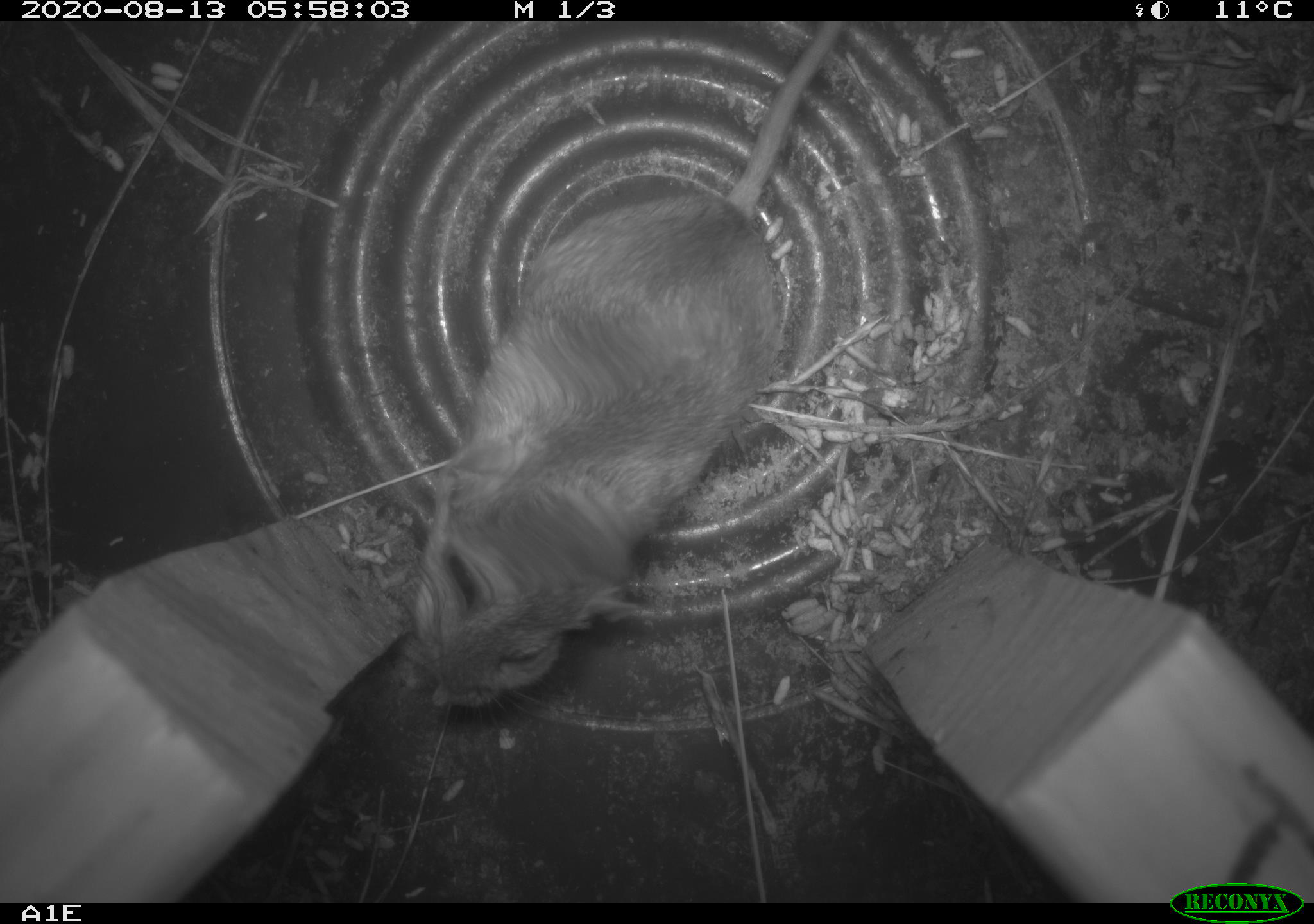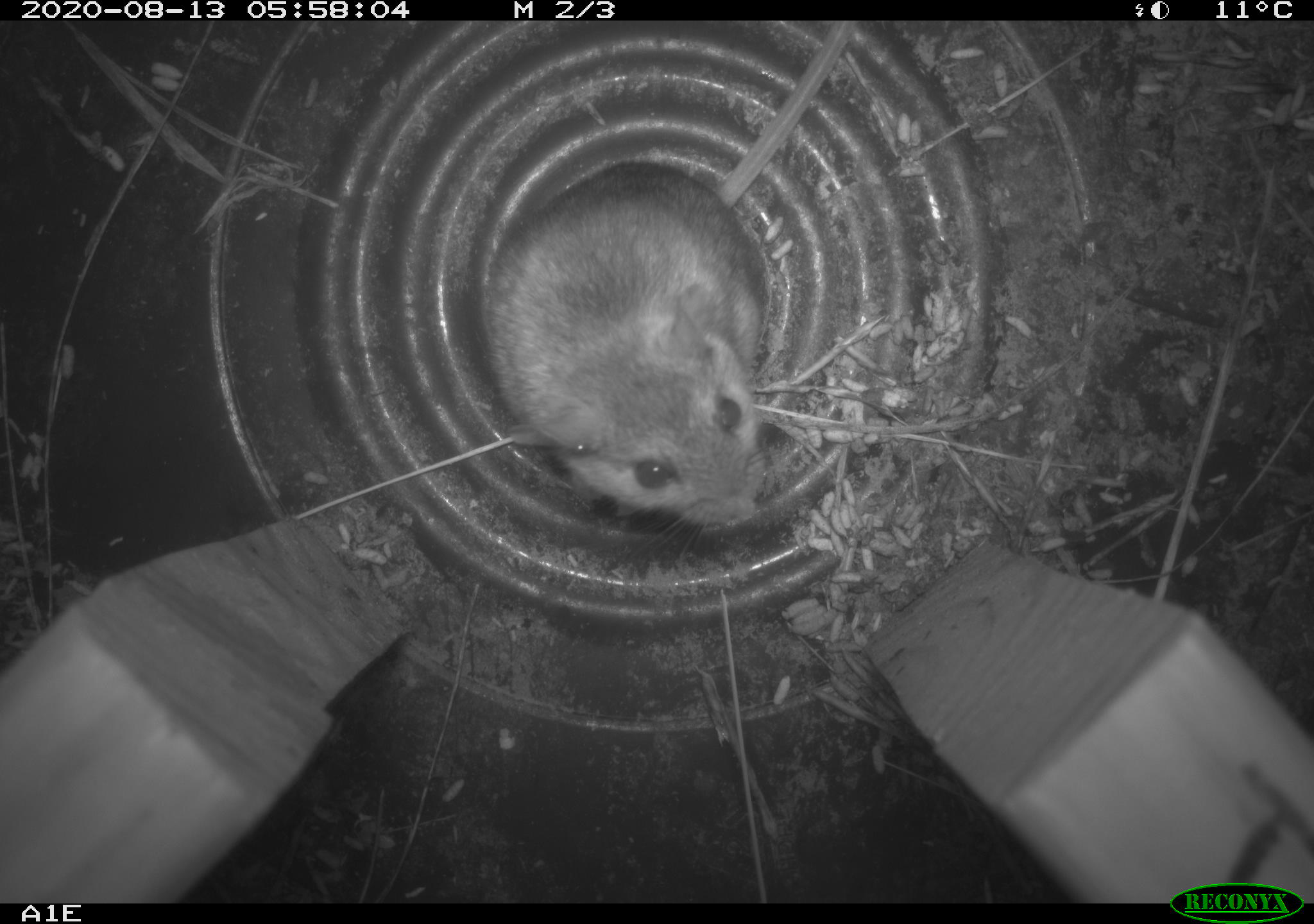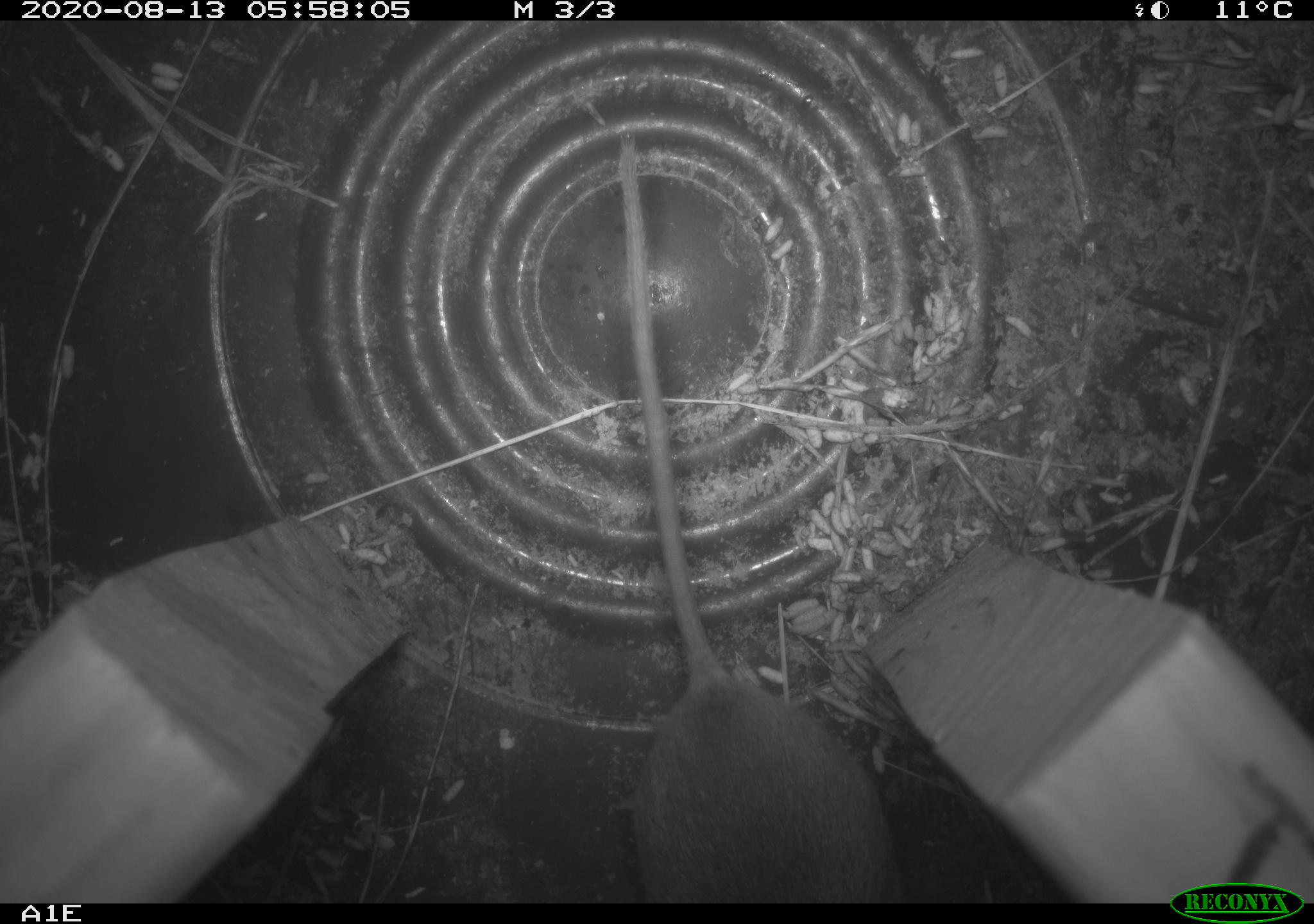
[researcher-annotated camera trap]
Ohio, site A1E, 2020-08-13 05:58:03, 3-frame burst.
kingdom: Animalia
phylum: Chordata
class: Mammalia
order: Rodentia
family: Cricetidae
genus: Peromyscus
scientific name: Peromyscus leucopus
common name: white-footed mouse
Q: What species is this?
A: White-footed mouse (Peromyscus leucopus).